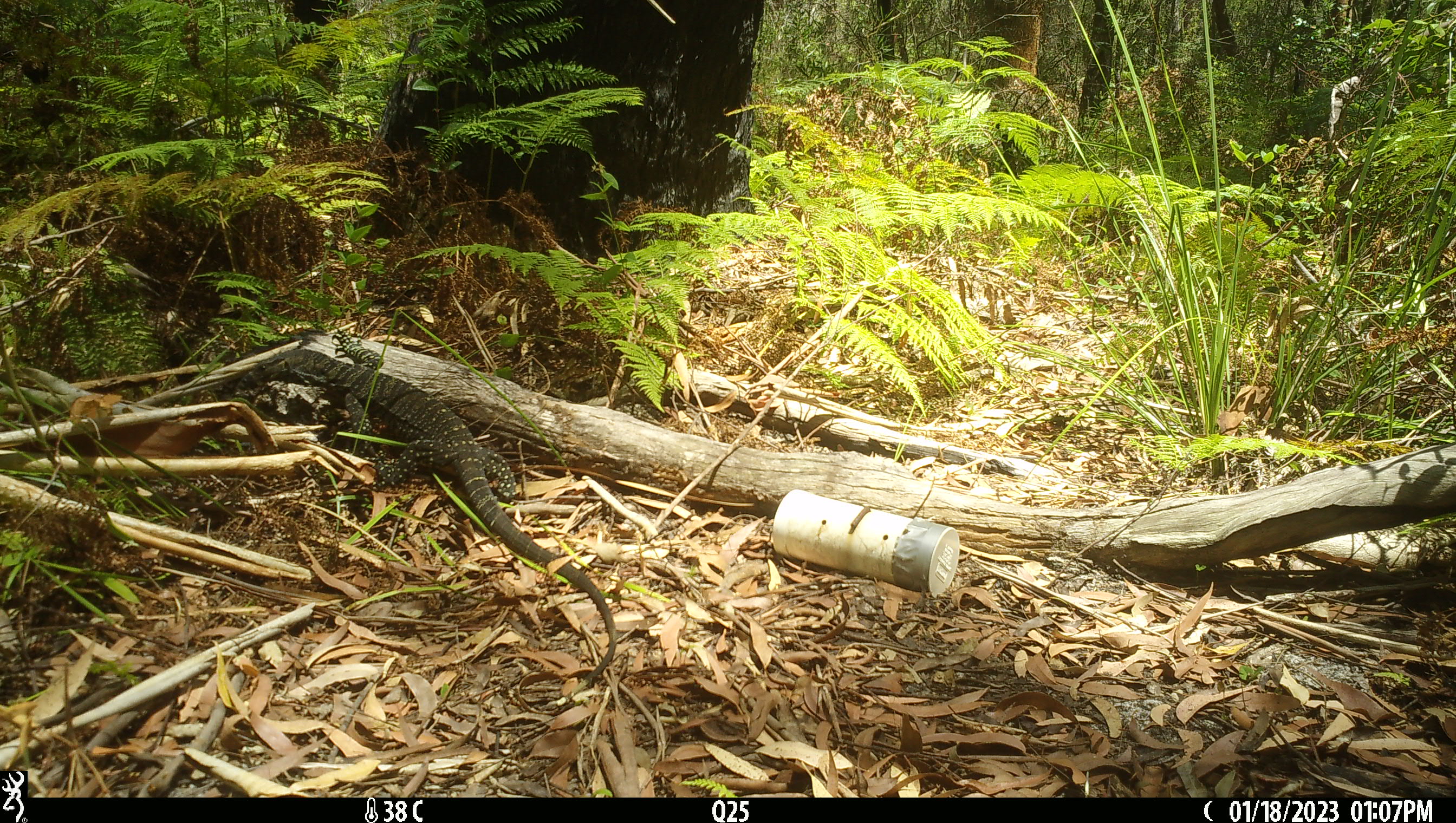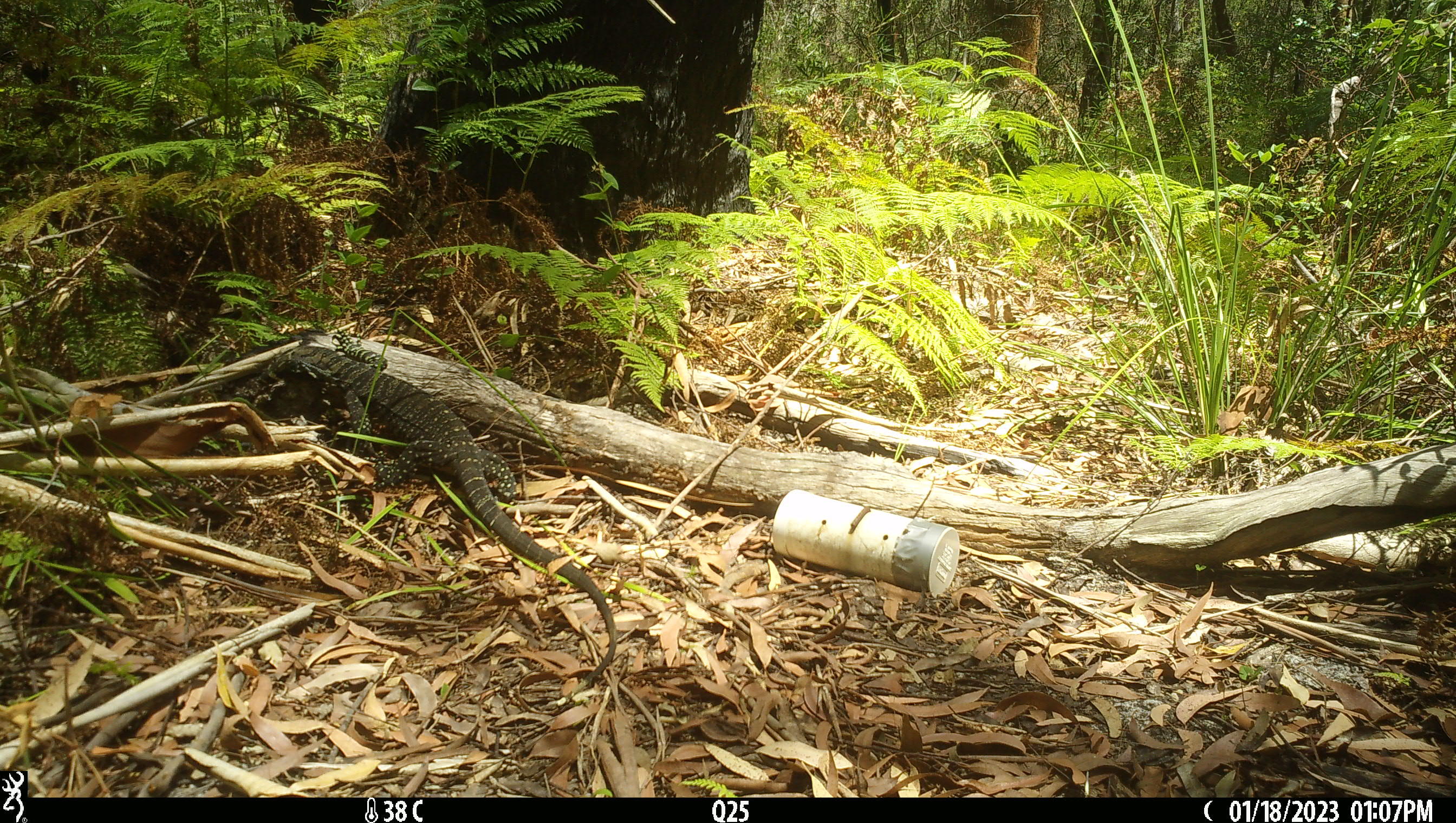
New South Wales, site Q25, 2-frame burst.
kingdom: Animalia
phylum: Chordata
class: Reptilia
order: Squamata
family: Varanidae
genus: Varanus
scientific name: Varanus varius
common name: lace monitor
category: goanna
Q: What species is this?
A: Goanna (lace monitor) (Varanus varius).